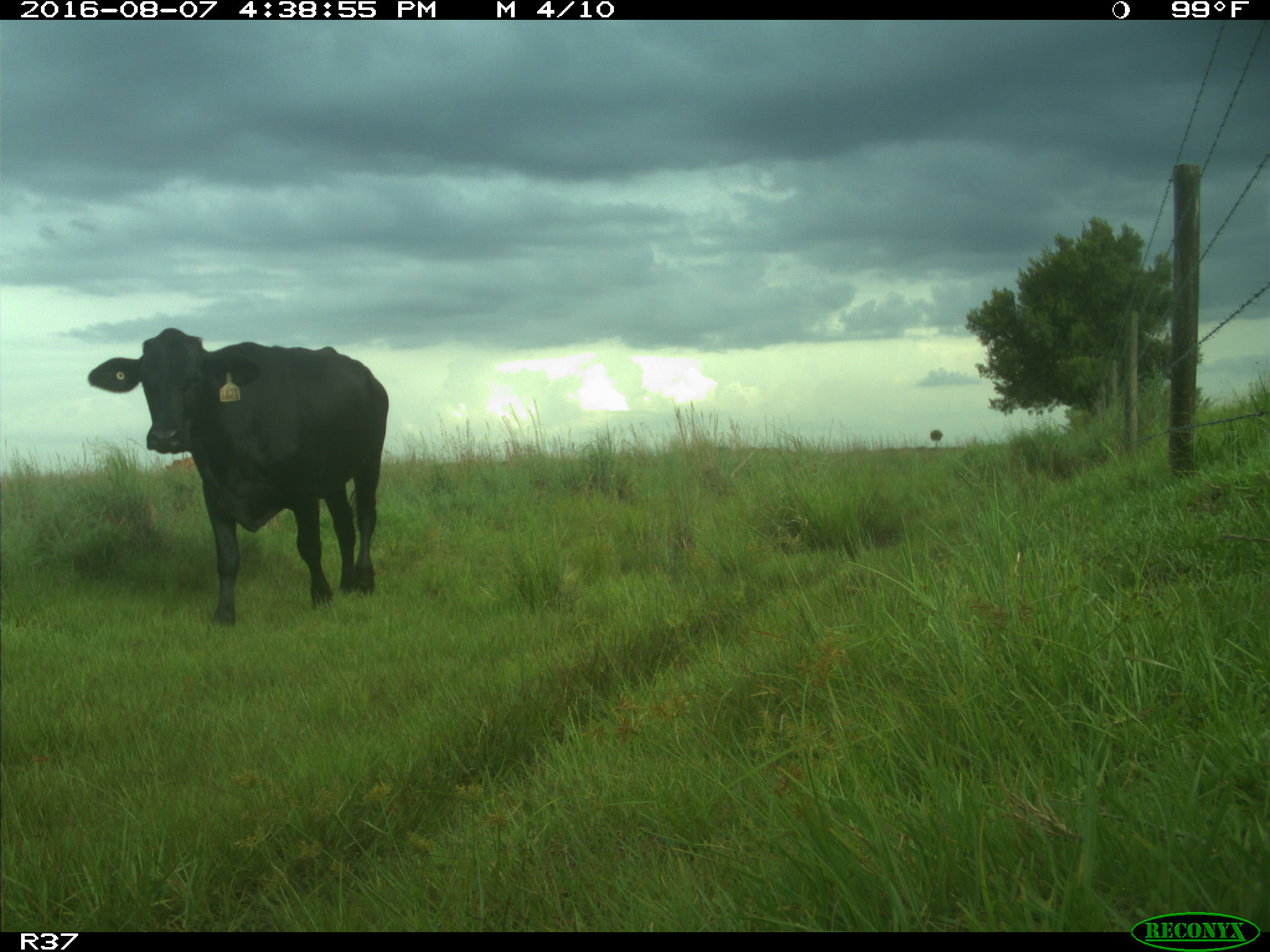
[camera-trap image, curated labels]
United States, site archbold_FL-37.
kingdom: Animalia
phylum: Chordata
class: Mammalia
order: Artiodactyla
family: Bovidae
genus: Bos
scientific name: Bos taurus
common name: domestic cow